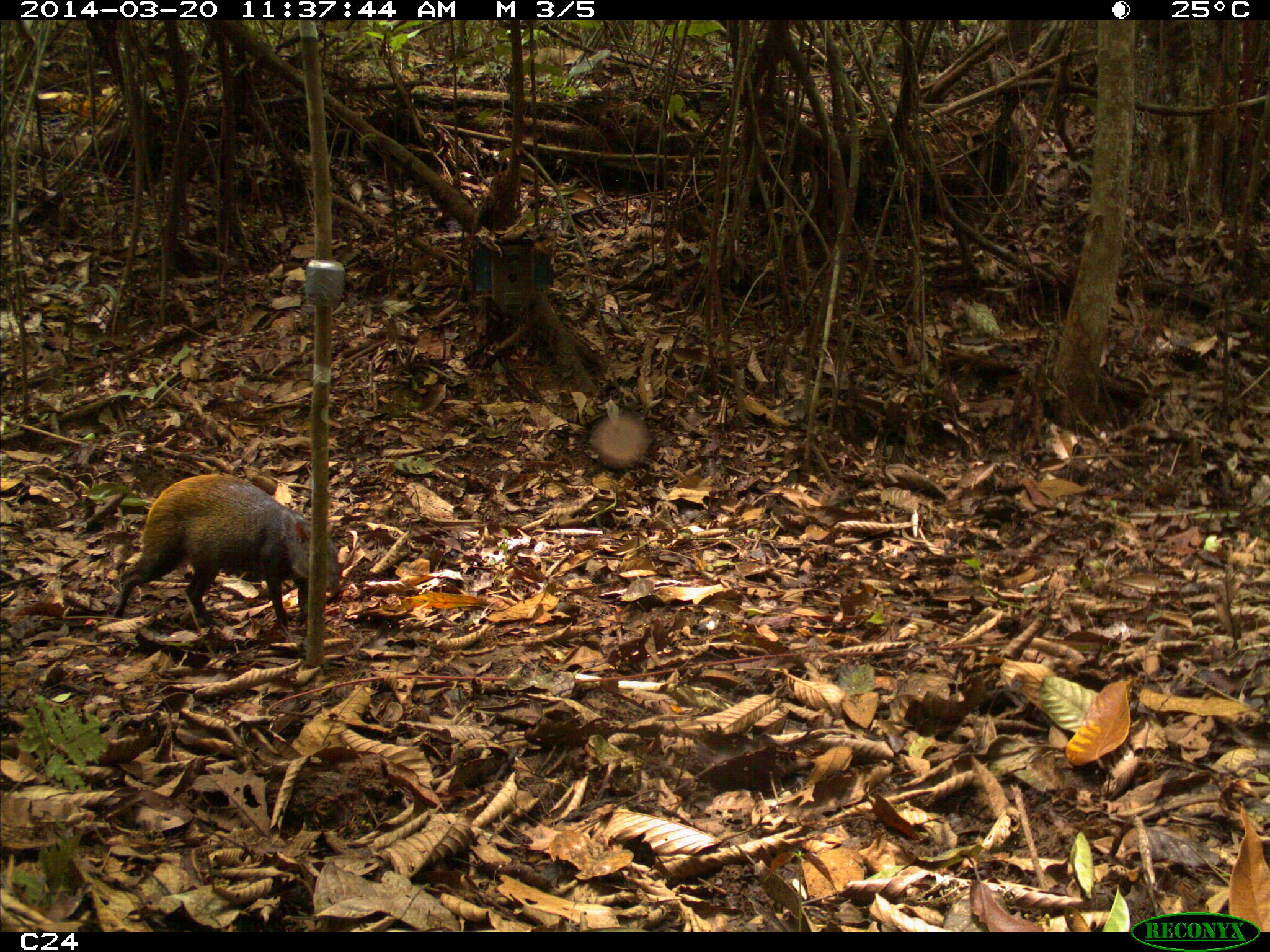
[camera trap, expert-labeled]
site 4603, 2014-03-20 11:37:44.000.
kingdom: Animalia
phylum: Chordata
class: Mammalia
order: Rodentia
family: Dasyproctidae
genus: Dasyprocta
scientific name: Dasyprocta leporina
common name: red-rumped agouti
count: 1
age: adult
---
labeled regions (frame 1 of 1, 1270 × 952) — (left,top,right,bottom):
dasyprocta leporina: (112,473,341,630)